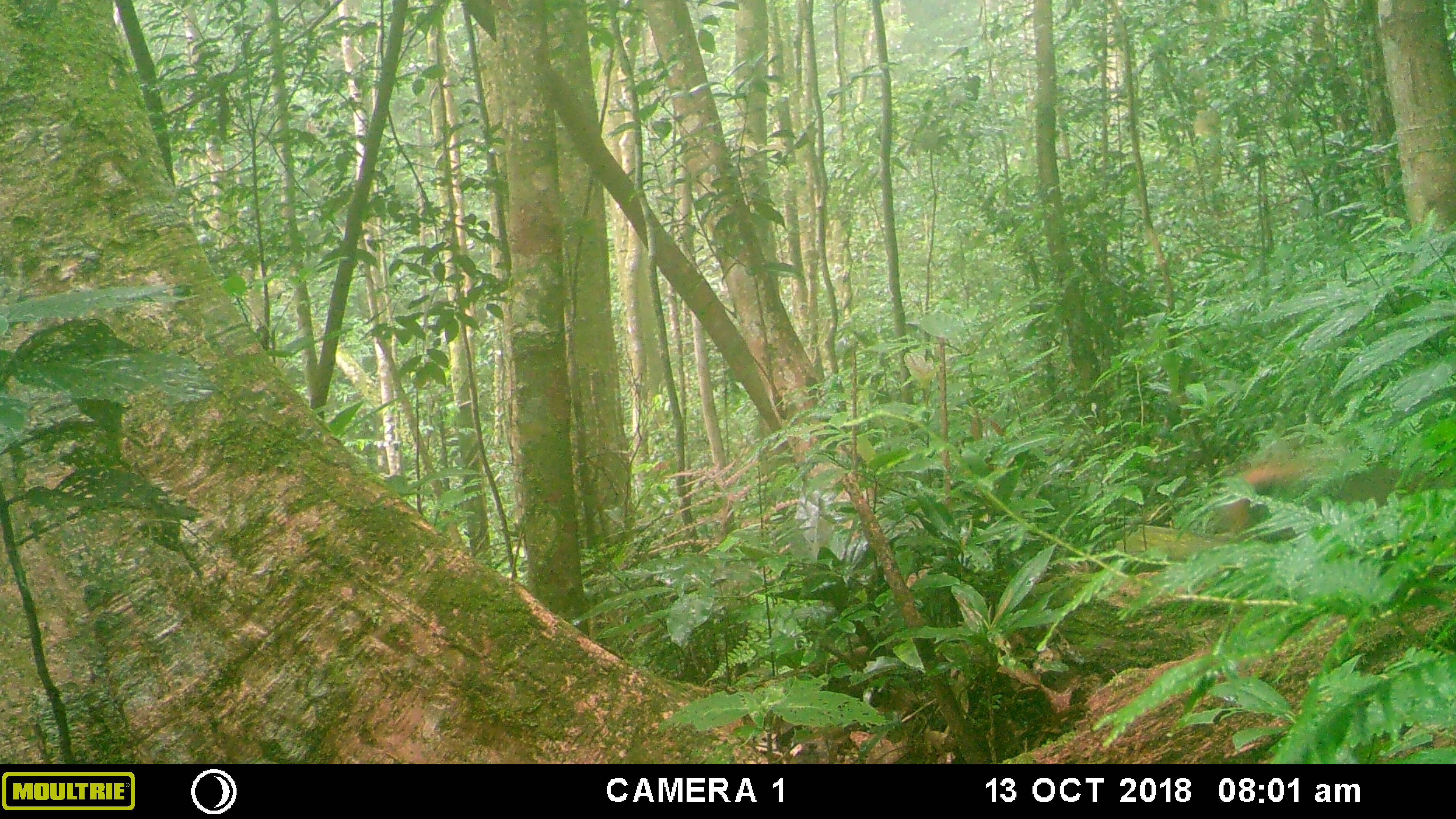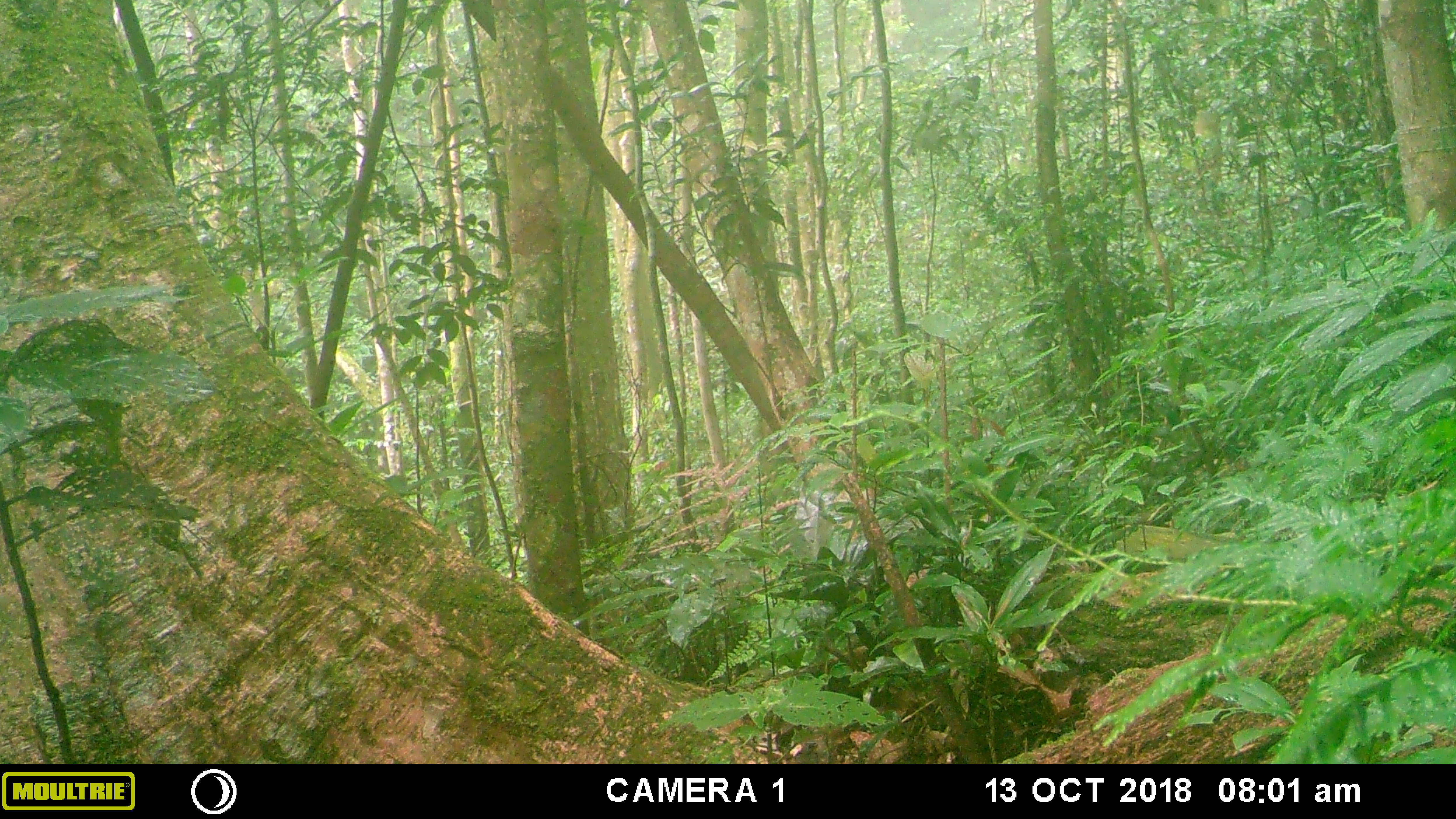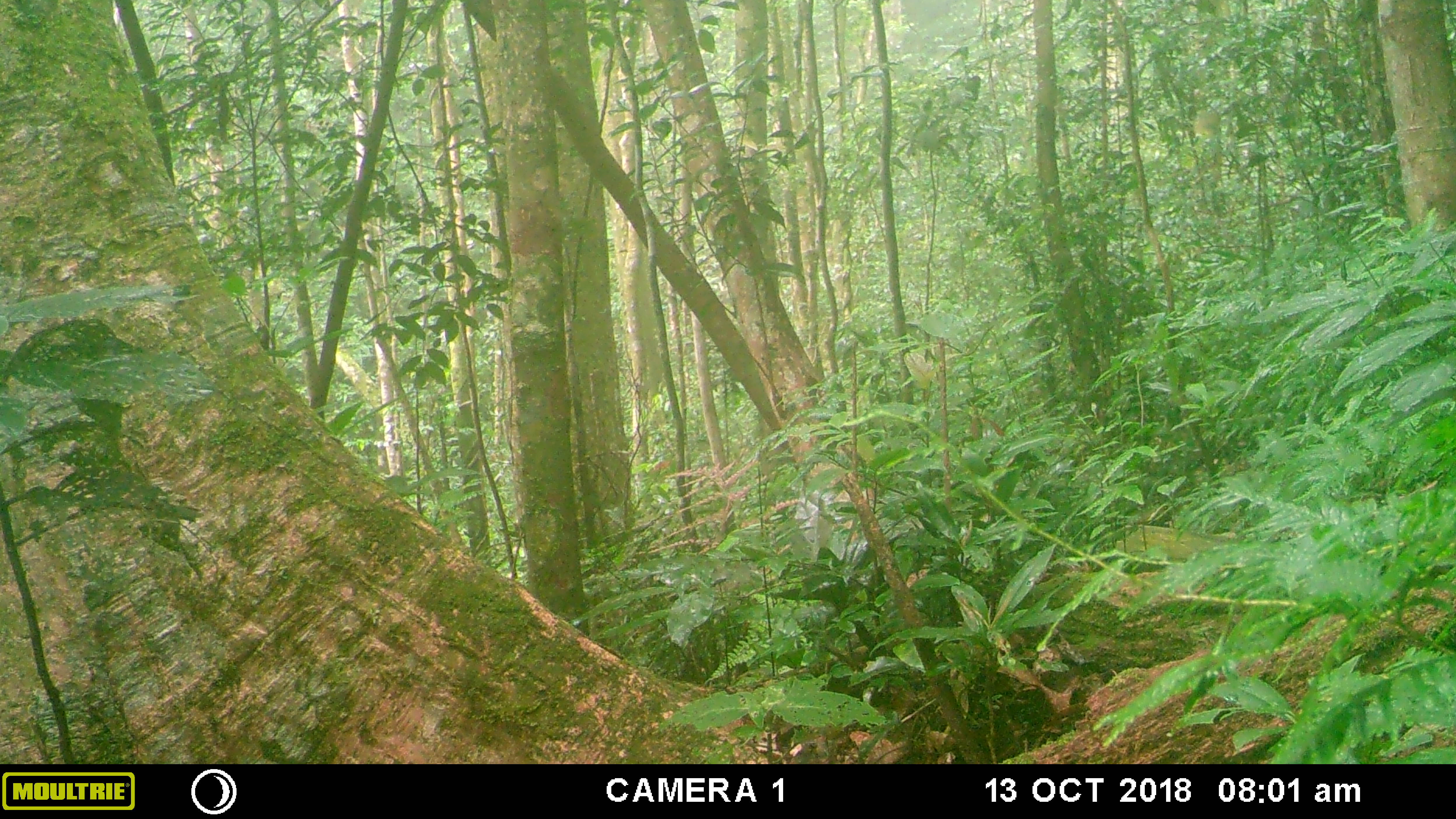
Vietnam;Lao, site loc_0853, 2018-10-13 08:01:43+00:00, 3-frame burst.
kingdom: Animalia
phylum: Chordata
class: Mammalia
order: Rodentia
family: Sciuridae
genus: Dremomys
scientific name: Dremomys rufigenis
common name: red-cheeked squirrel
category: red cheeked squirrel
Red cheeked squirrel (red-cheeked squirrel) (Dremomys rufigenis). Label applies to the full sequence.